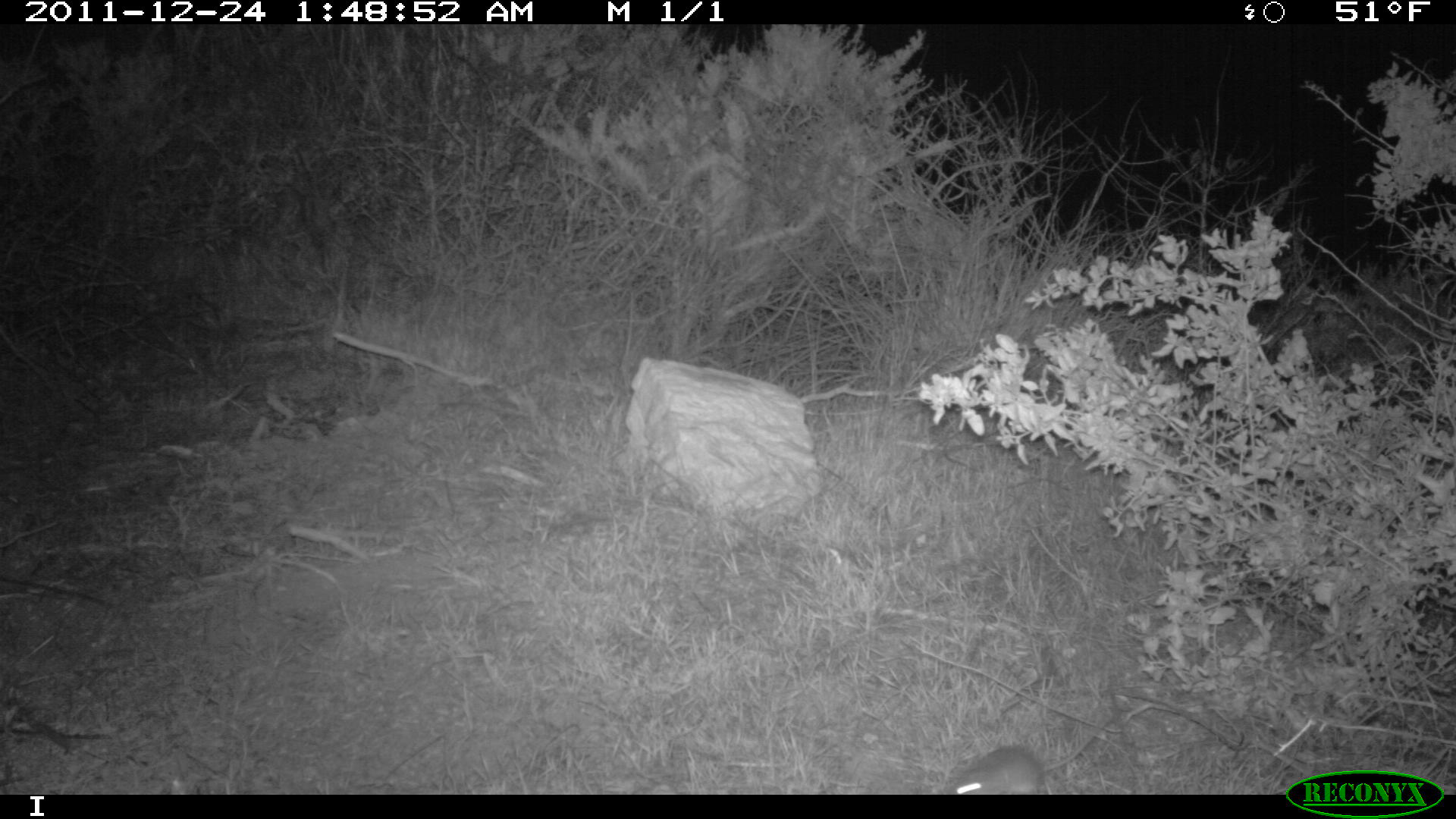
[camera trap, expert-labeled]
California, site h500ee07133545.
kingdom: Animalia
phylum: Chordata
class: Mammalia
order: Rodentia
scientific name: Rodentia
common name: rodent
Rodent (Rodentia).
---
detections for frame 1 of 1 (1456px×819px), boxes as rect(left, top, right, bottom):
rodent: rect(937, 715, 1109, 793)